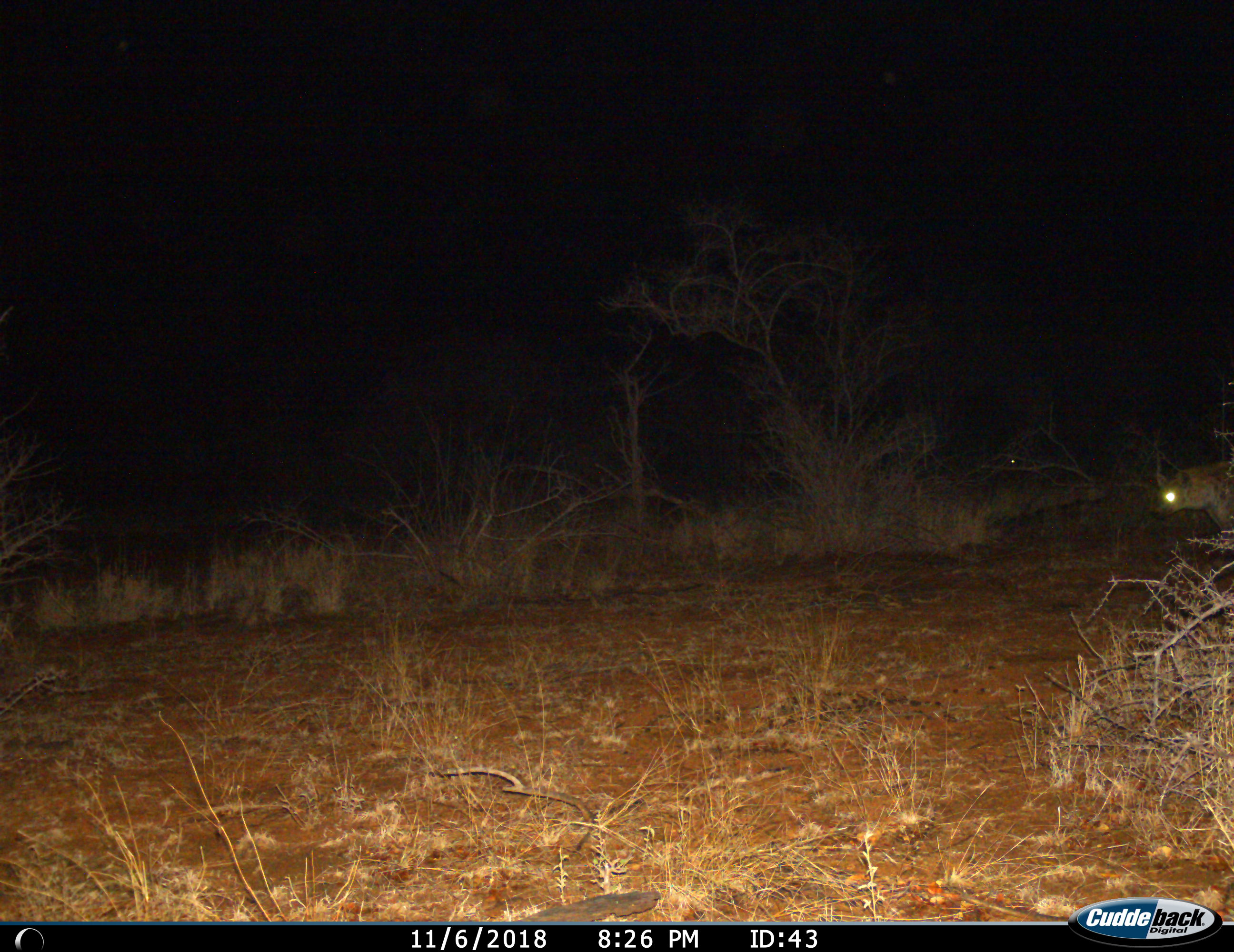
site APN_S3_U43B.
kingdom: Animalia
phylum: Chordata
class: Mammalia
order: Carnivora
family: Hyaenidae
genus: Crocuta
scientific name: Crocuta crocuta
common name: spotted hyena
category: hyenaspotted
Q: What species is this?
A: Hyenaspotted (spotted hyena) (Crocuta crocuta).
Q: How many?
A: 1.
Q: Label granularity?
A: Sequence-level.